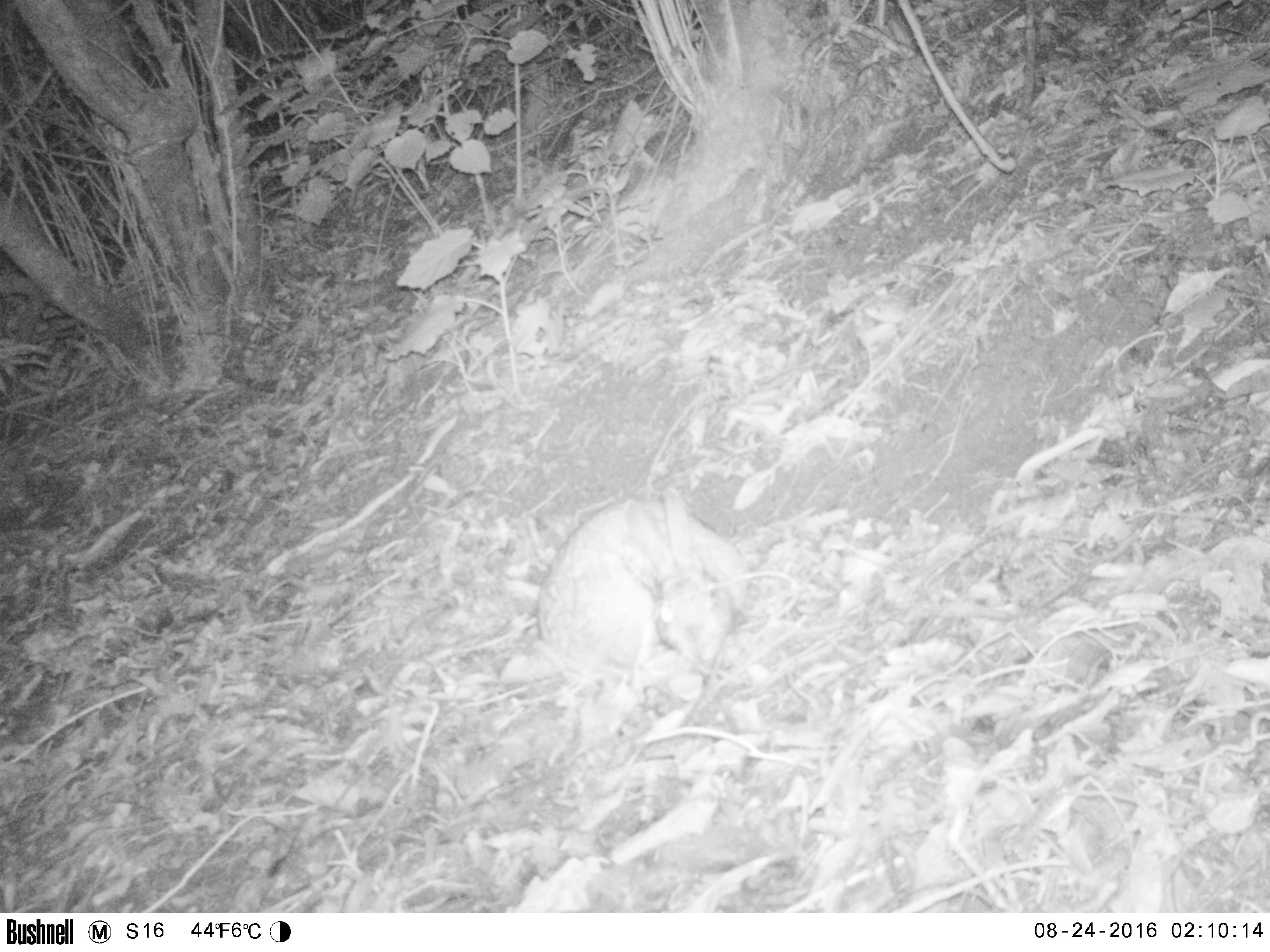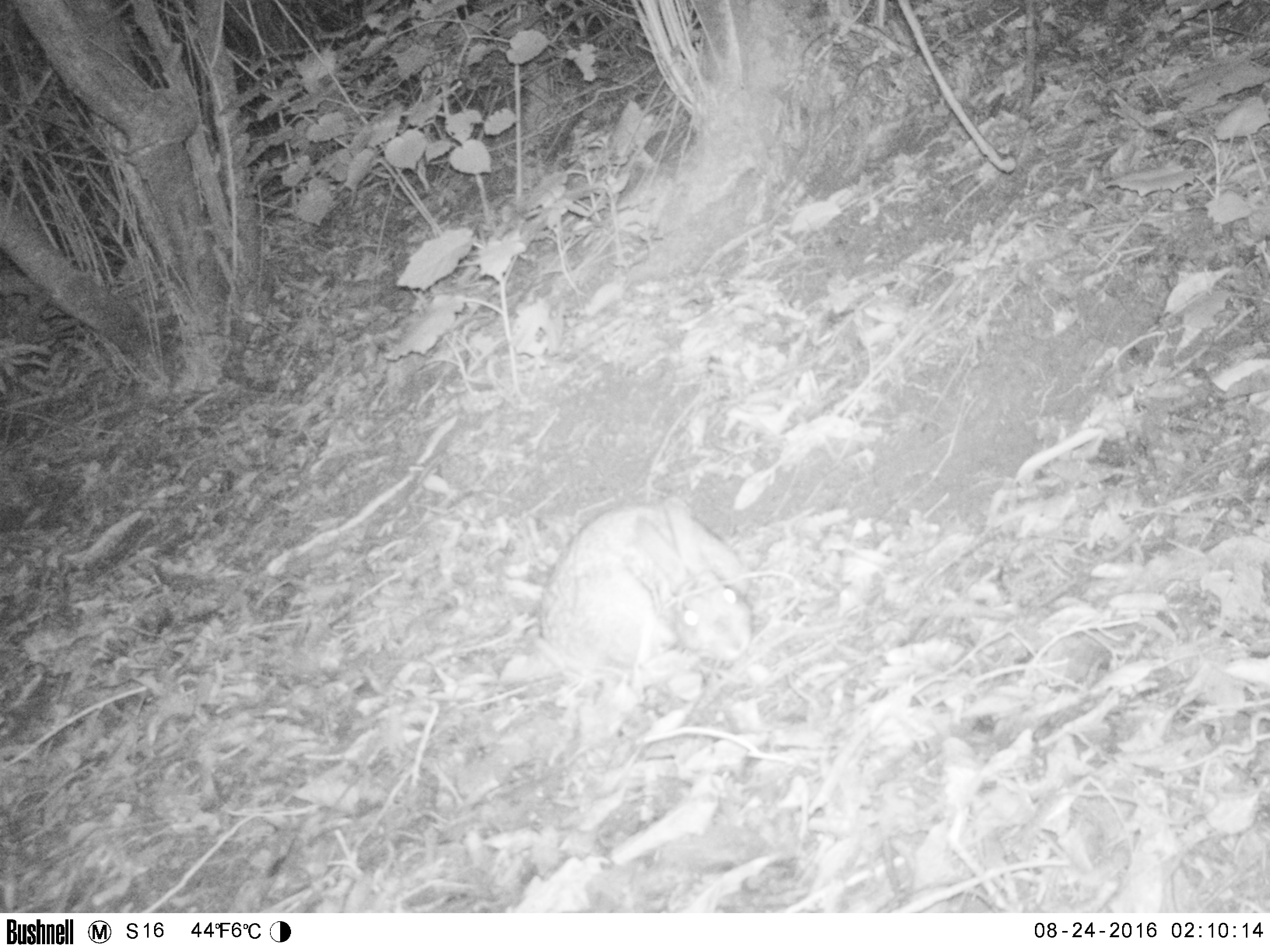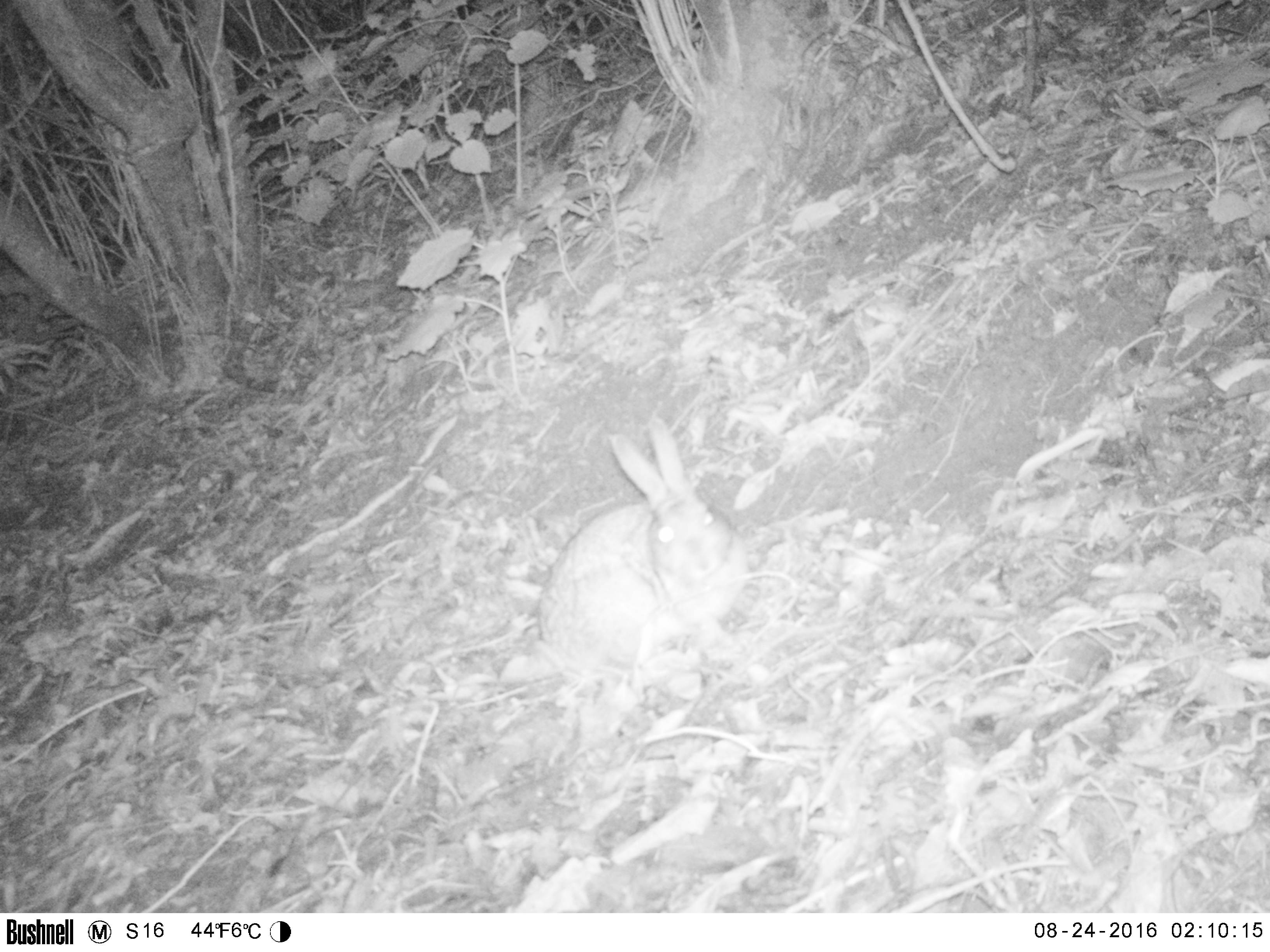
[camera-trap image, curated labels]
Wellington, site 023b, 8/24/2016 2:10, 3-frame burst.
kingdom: Animalia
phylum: Chordata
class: Mammalia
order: Lagomorpha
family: Leporidae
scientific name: Leporidae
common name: rabbit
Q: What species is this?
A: Rabbit (Leporidae).